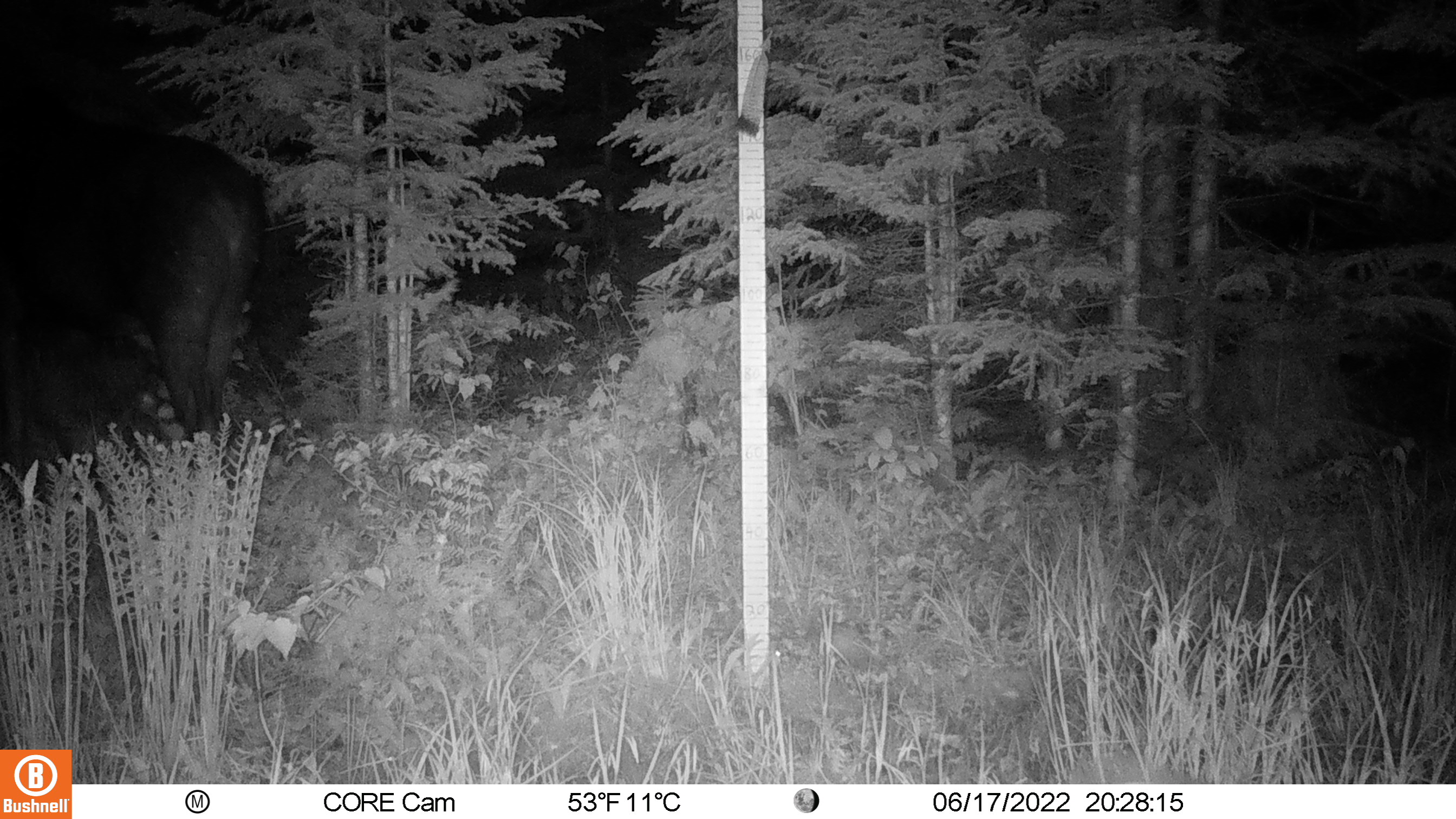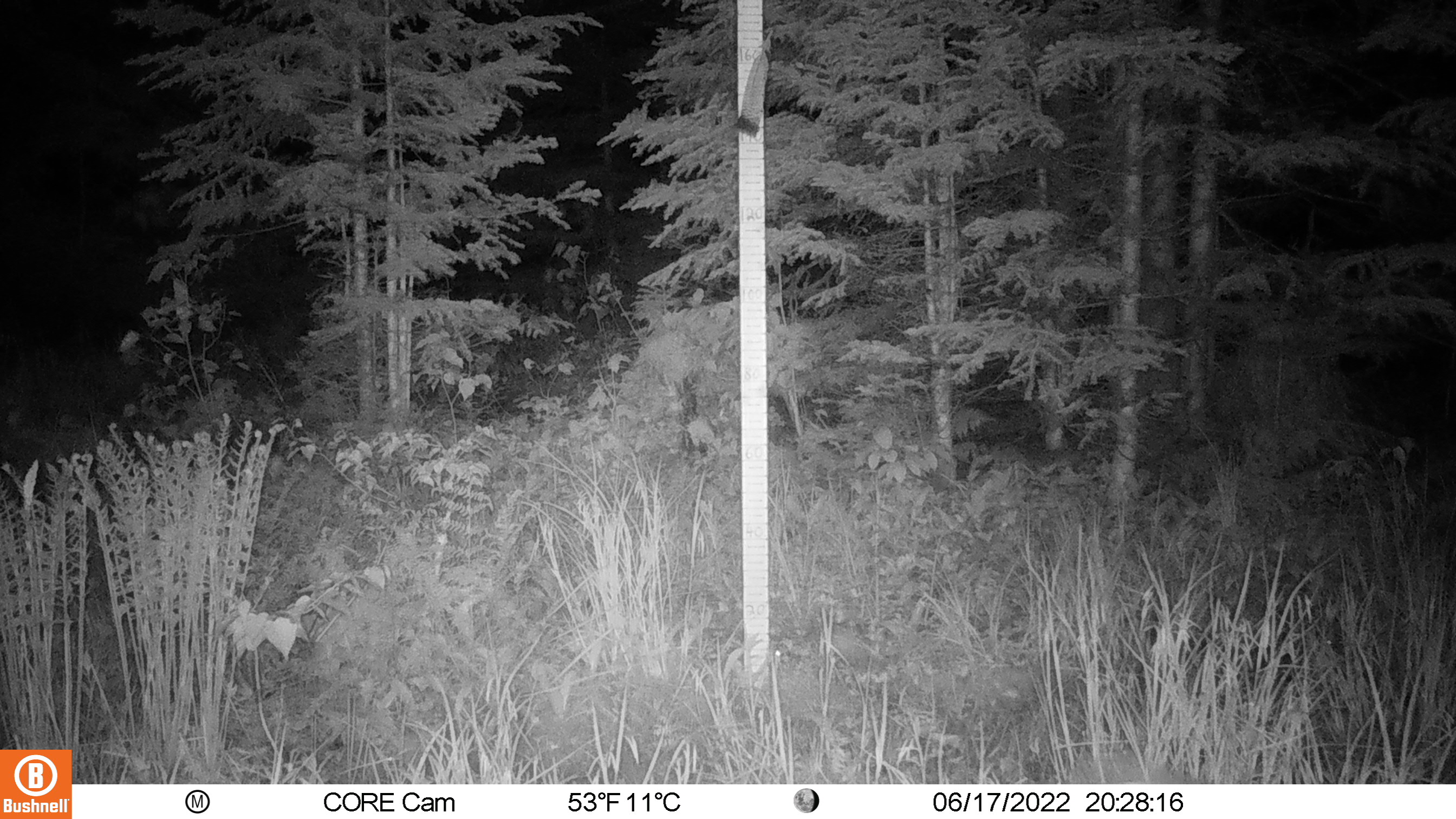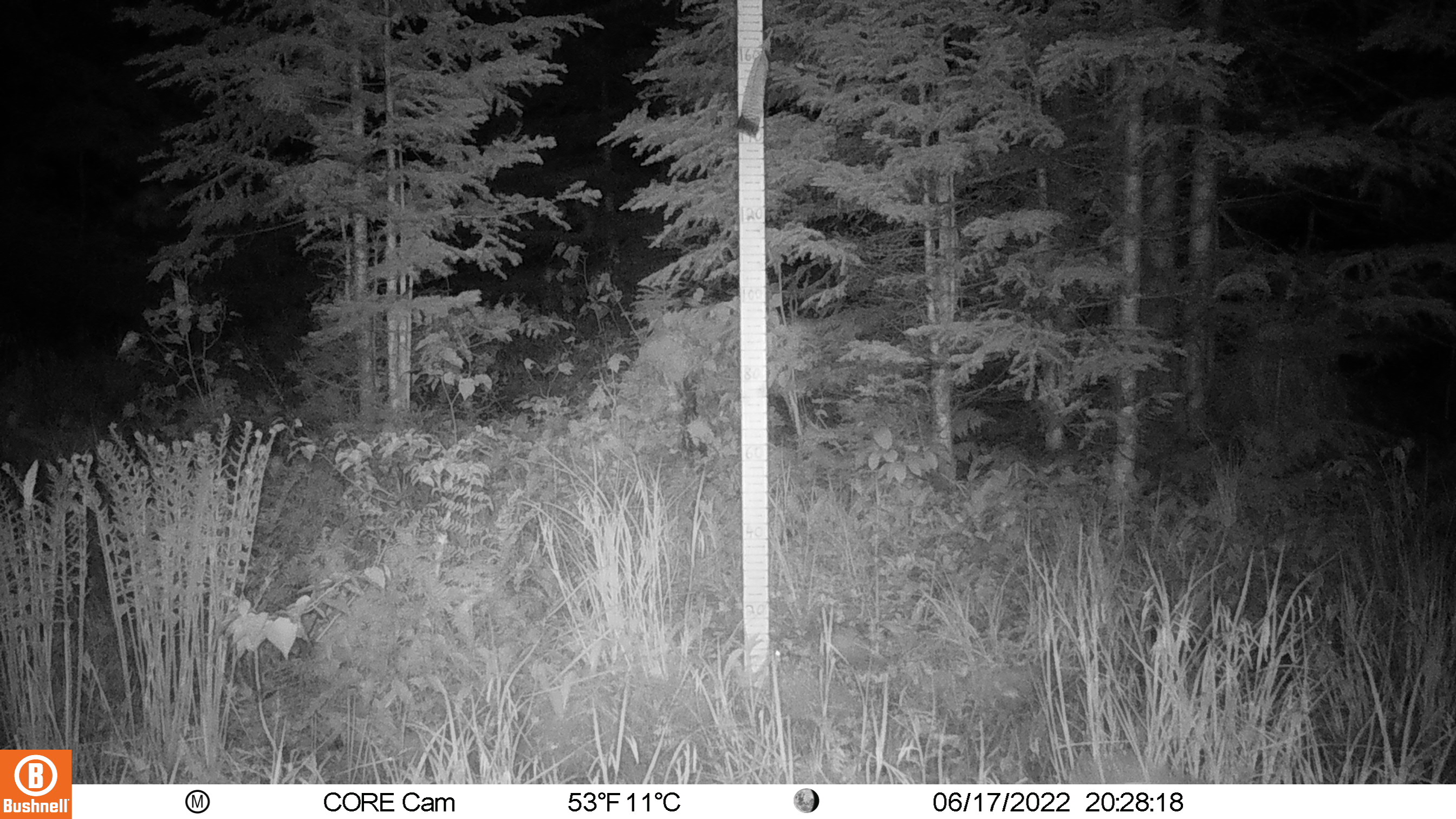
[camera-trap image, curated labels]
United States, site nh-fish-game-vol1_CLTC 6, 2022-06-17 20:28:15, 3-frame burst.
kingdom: Animalia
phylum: Chordata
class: Mammalia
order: Artiodactyla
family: Cervidae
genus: Alces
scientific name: Alces alces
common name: moose